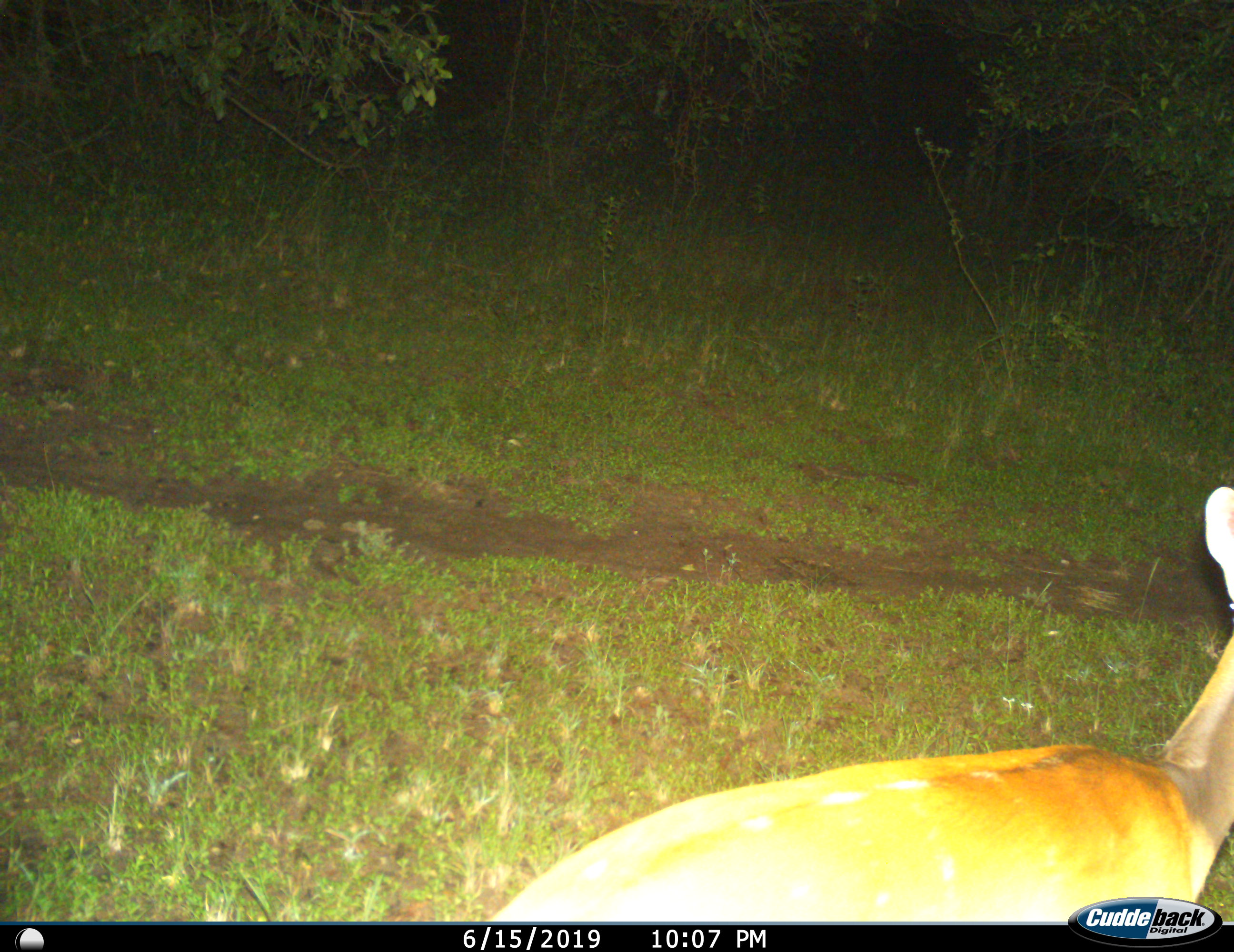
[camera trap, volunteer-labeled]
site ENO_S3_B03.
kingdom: Animalia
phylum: Chordata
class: Mammalia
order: Artiodactyla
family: Bovidae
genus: Aepyceros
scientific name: Aepyceros melampus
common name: impala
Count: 1.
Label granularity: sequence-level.